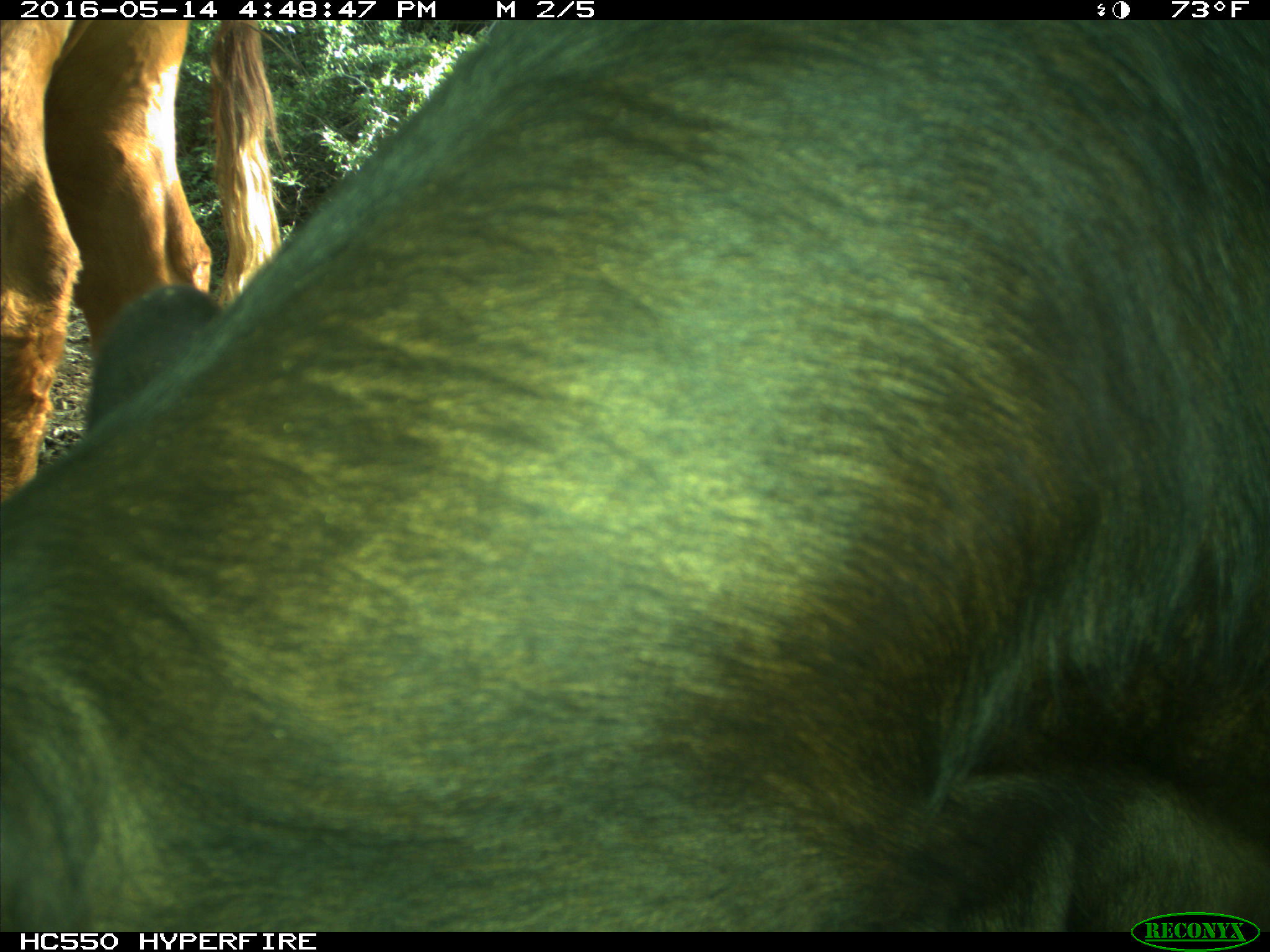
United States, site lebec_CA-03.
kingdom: Animalia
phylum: Chordata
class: Mammalia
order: Artiodactyla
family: Bovidae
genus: Bos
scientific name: Bos taurus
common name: domestic cow